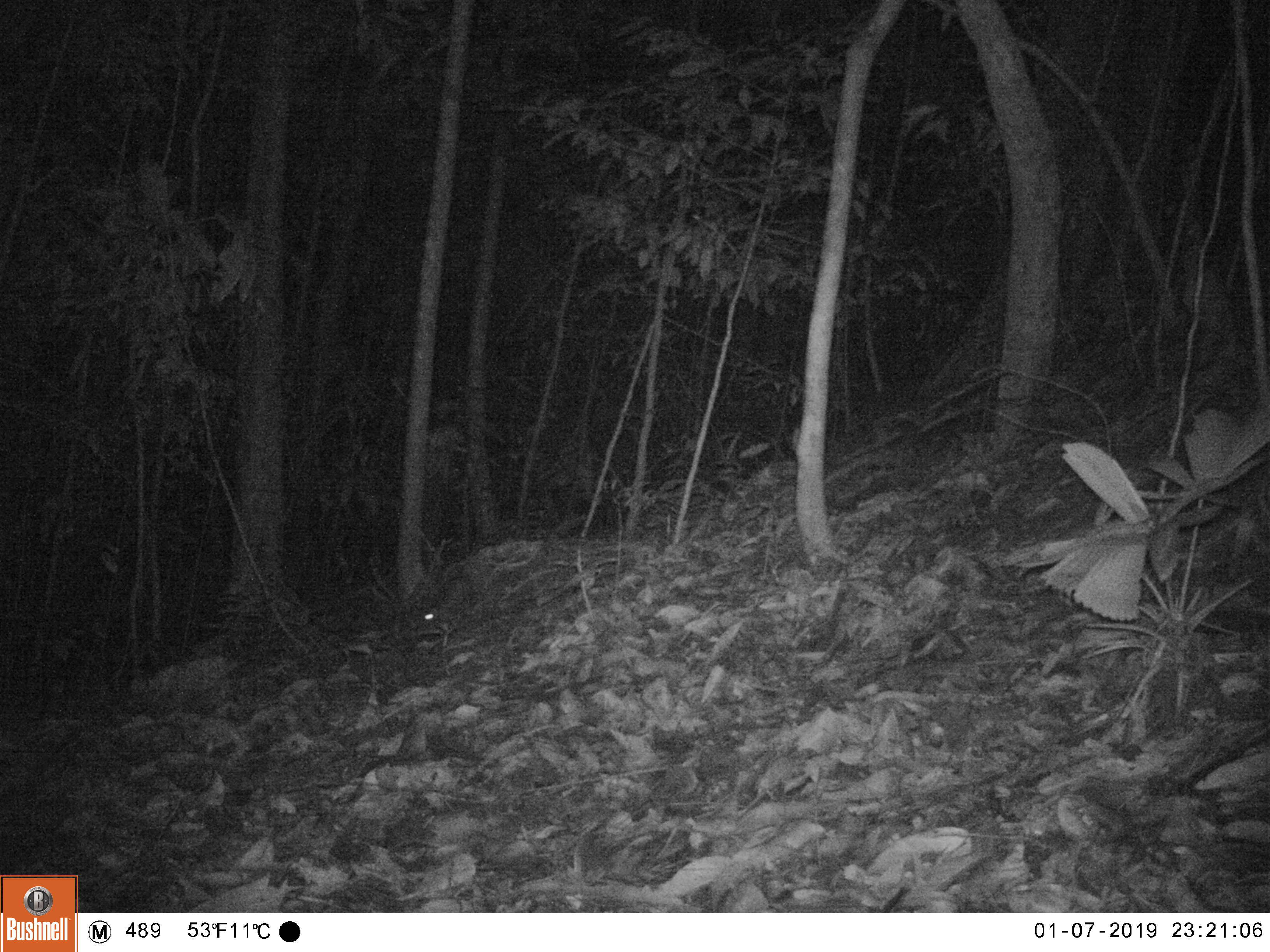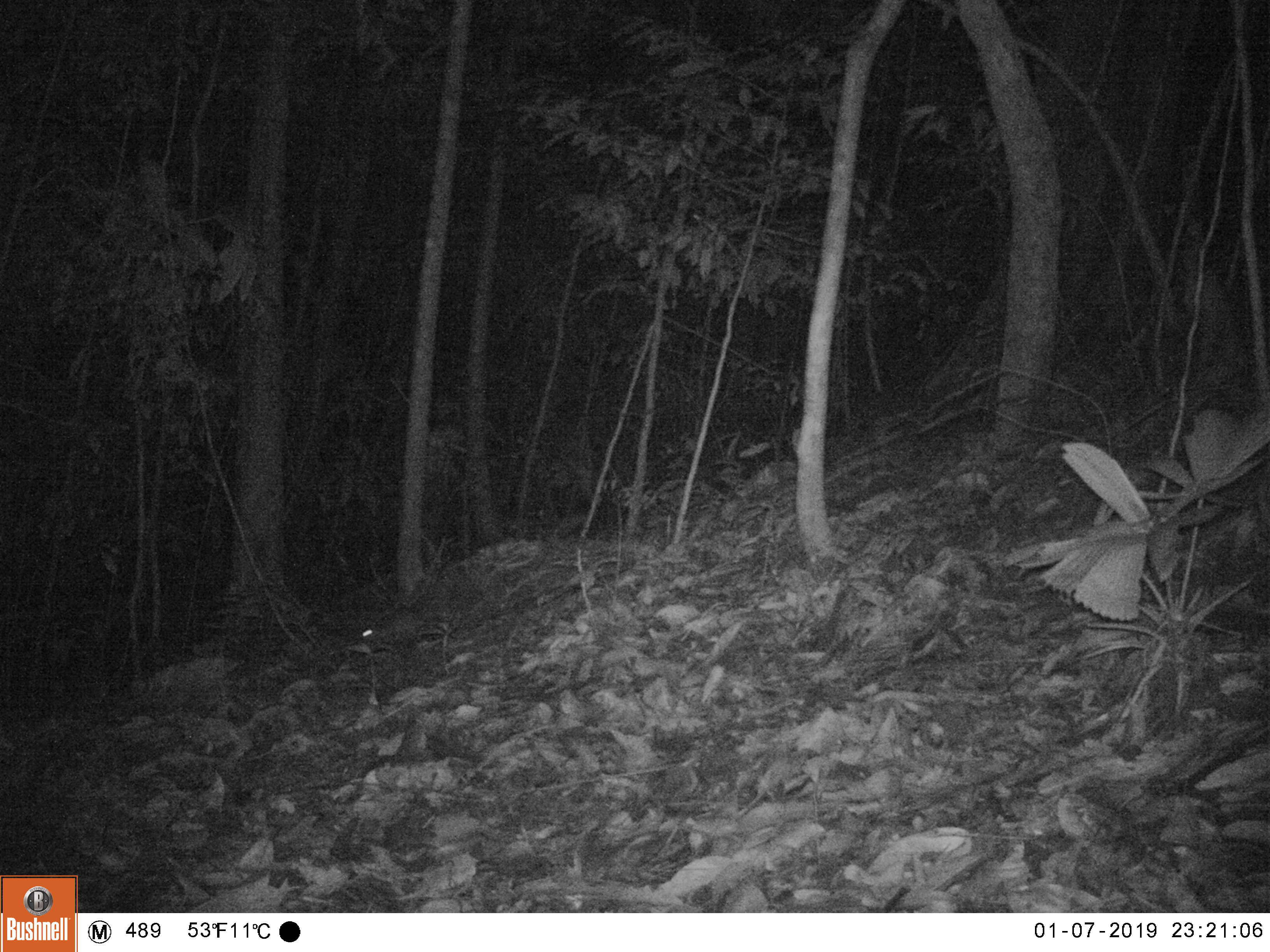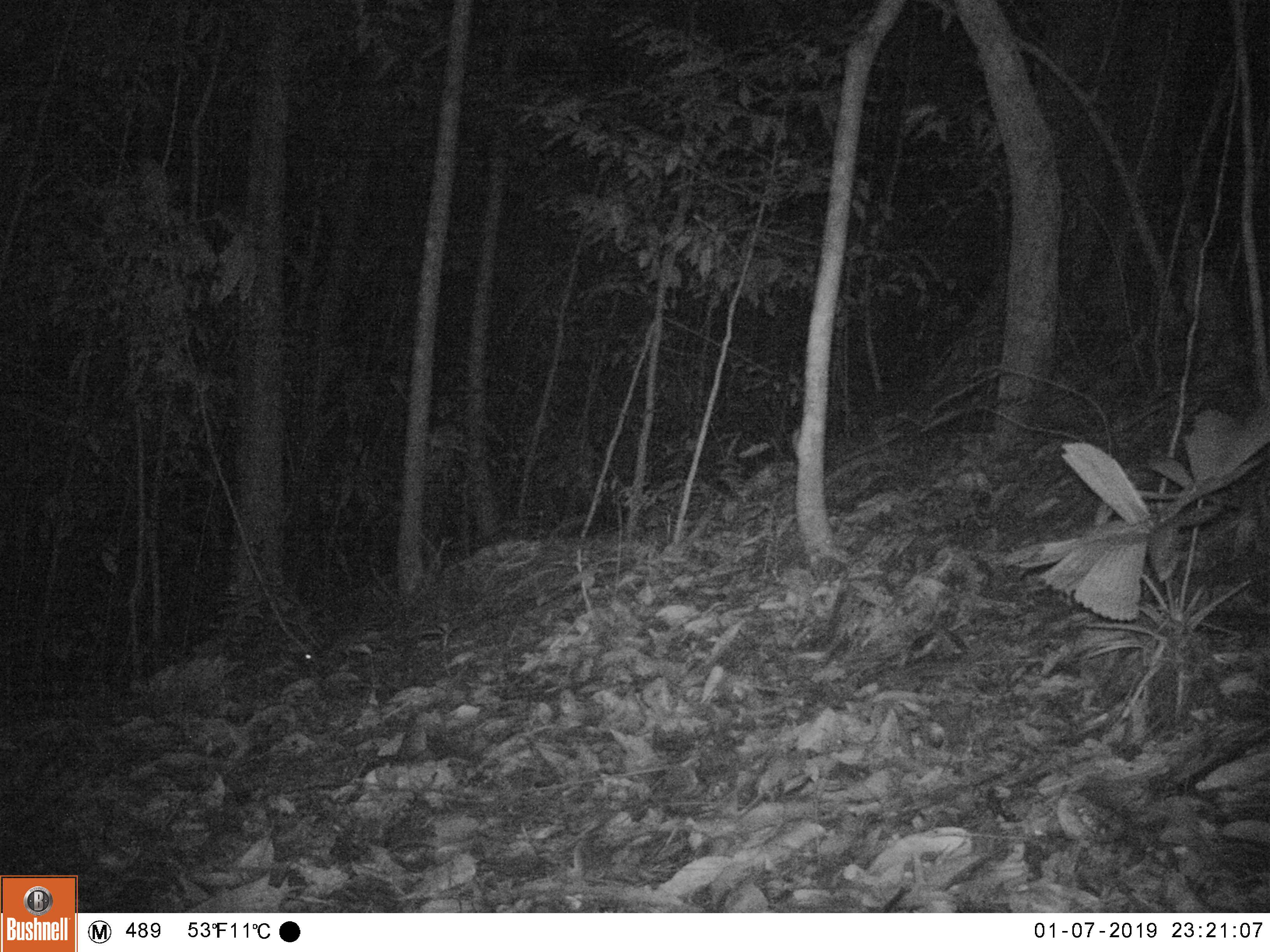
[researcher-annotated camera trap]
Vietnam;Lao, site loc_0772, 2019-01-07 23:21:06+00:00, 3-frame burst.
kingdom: Animalia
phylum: Chordata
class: Mammalia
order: Rodentia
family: Muridae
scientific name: Muridae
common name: old-world mice and rats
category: unidentified murid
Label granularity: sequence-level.